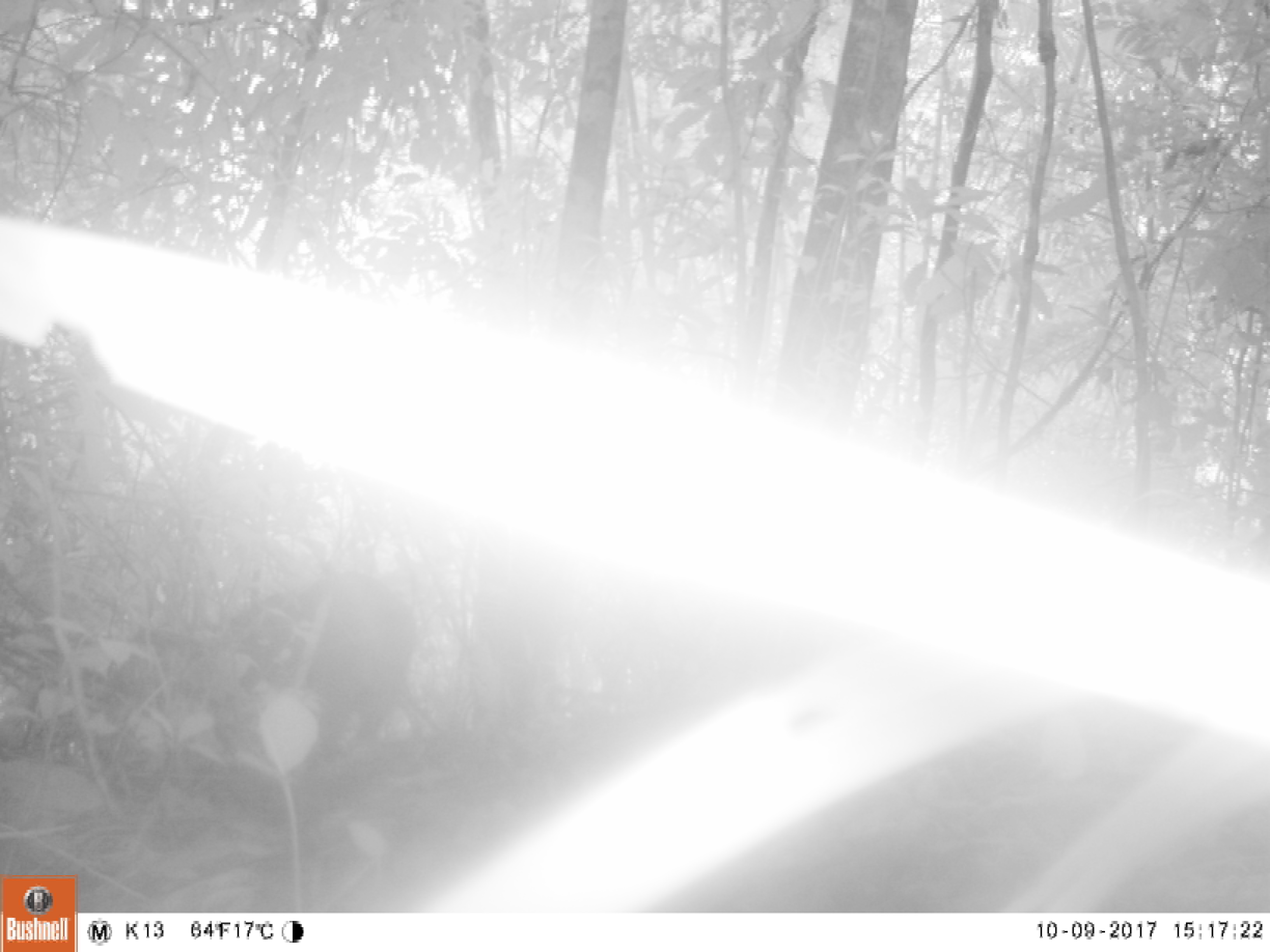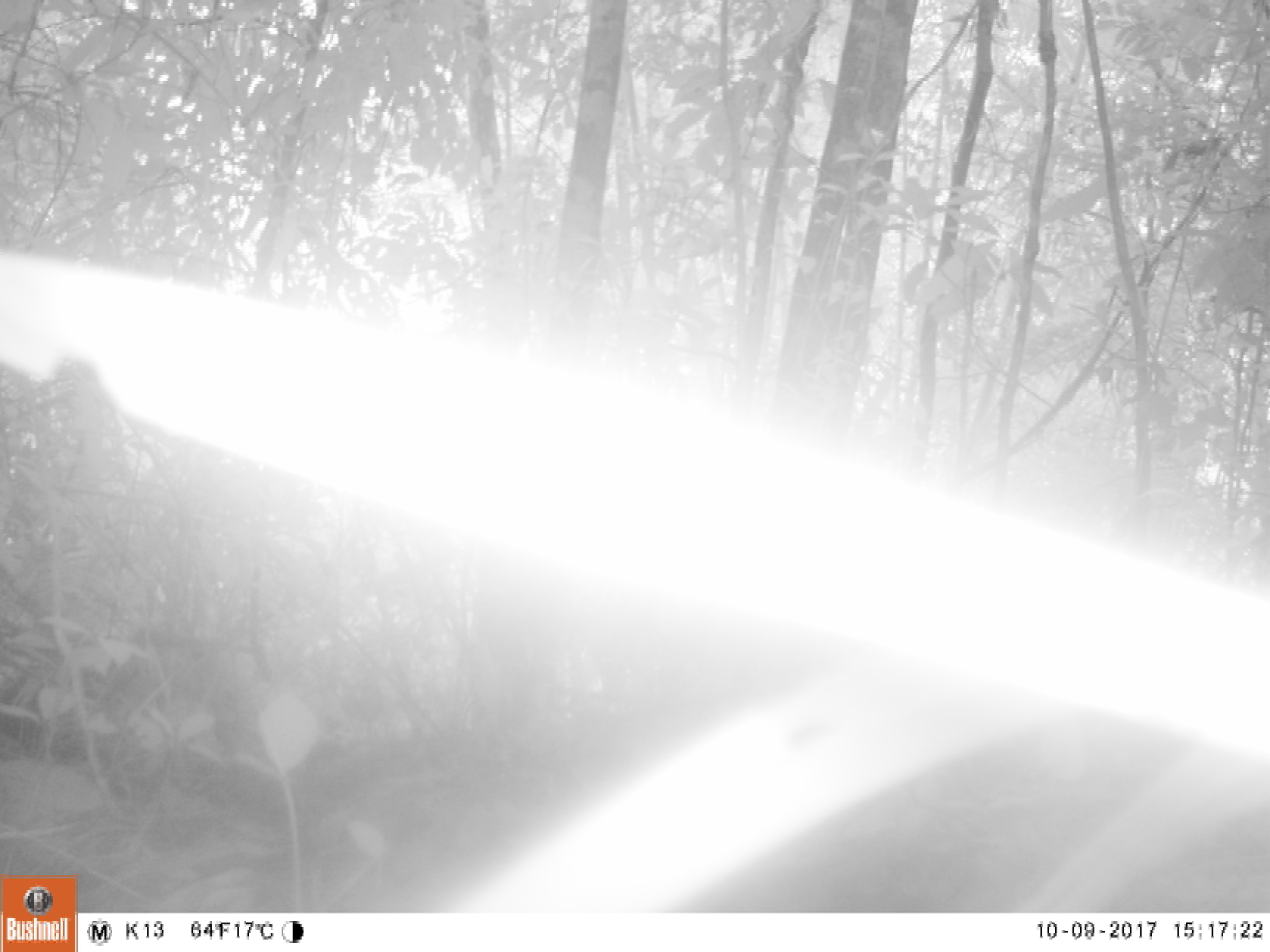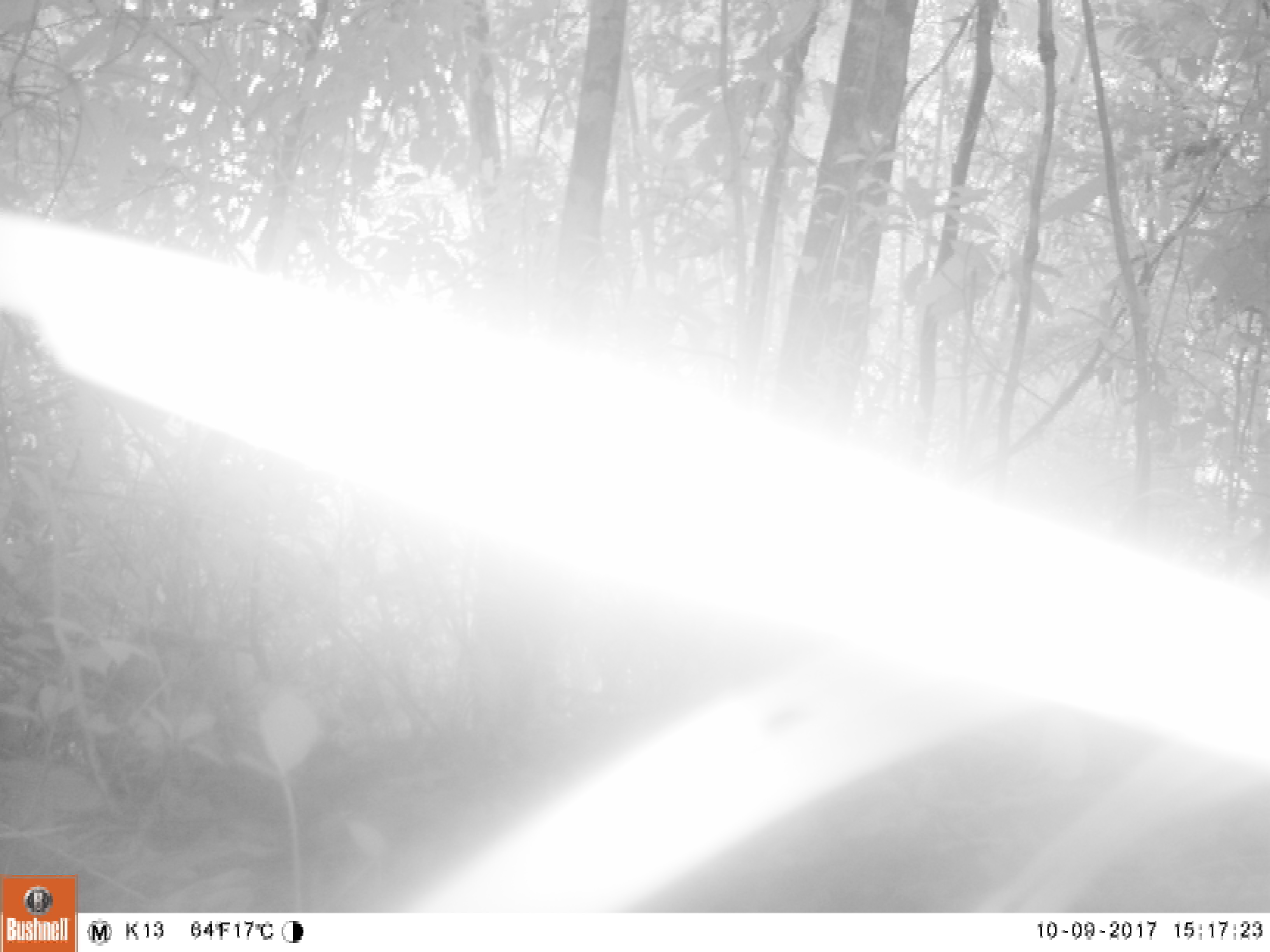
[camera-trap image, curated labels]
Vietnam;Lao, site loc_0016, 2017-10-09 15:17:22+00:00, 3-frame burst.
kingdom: Animalia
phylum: Chordata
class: Mammalia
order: Artiodactyla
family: Suidae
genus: Sus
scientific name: Sus scrofa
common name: eurasian wild pig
Eurasian wild pig (Sus scrofa). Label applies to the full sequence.